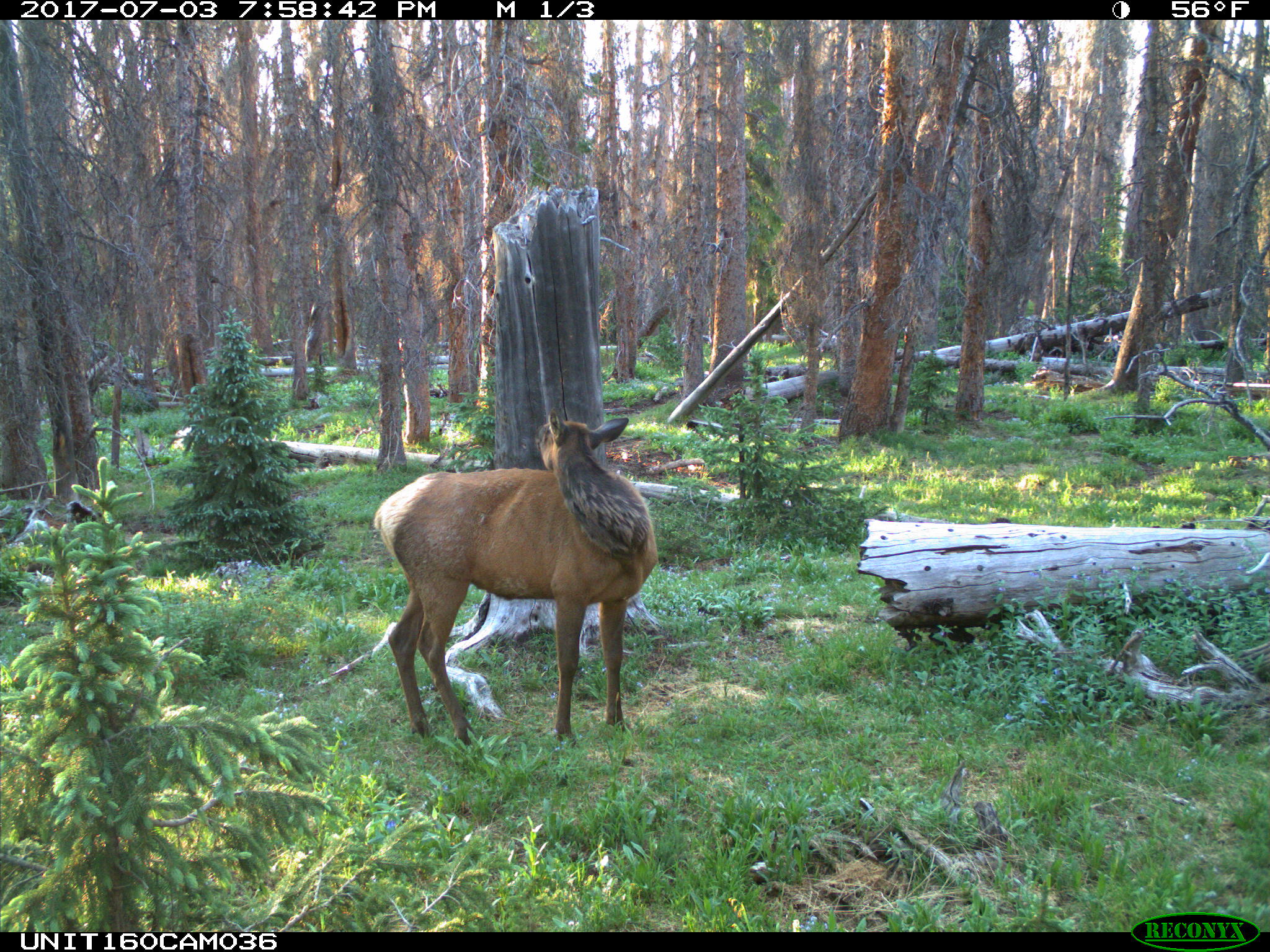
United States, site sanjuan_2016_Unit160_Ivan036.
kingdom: Animalia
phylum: Chordata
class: Mammalia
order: Artiodactyla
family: Cervidae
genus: Cervus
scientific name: Cervus elaphus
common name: red deer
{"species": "Cervus elaphus (red deer)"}